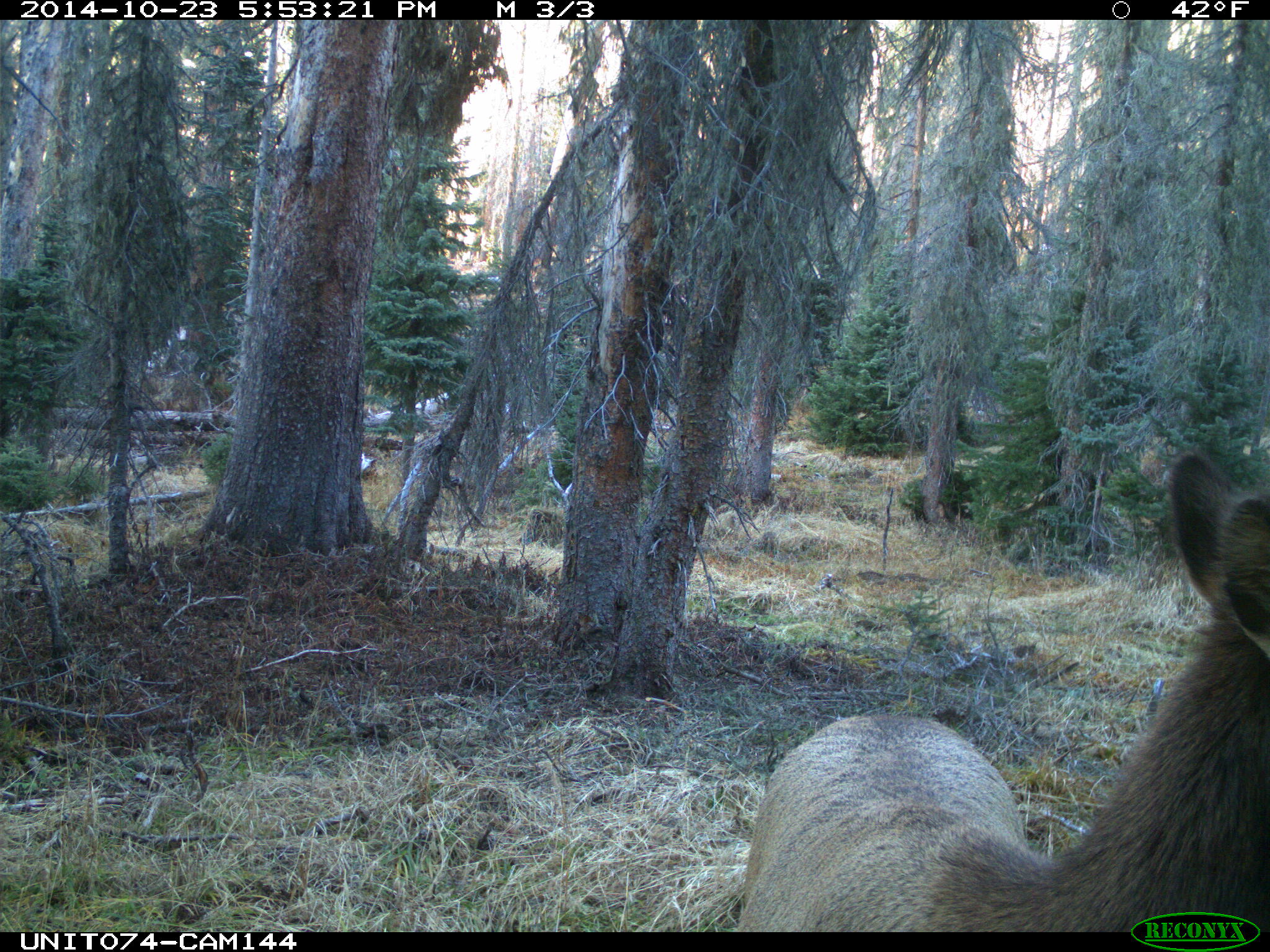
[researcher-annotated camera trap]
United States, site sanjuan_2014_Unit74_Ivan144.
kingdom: Animalia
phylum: Chordata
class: Mammalia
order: Artiodactyla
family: Cervidae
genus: Cervus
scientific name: Cervus elaphus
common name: red deer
Cervus elaphus (red deer).